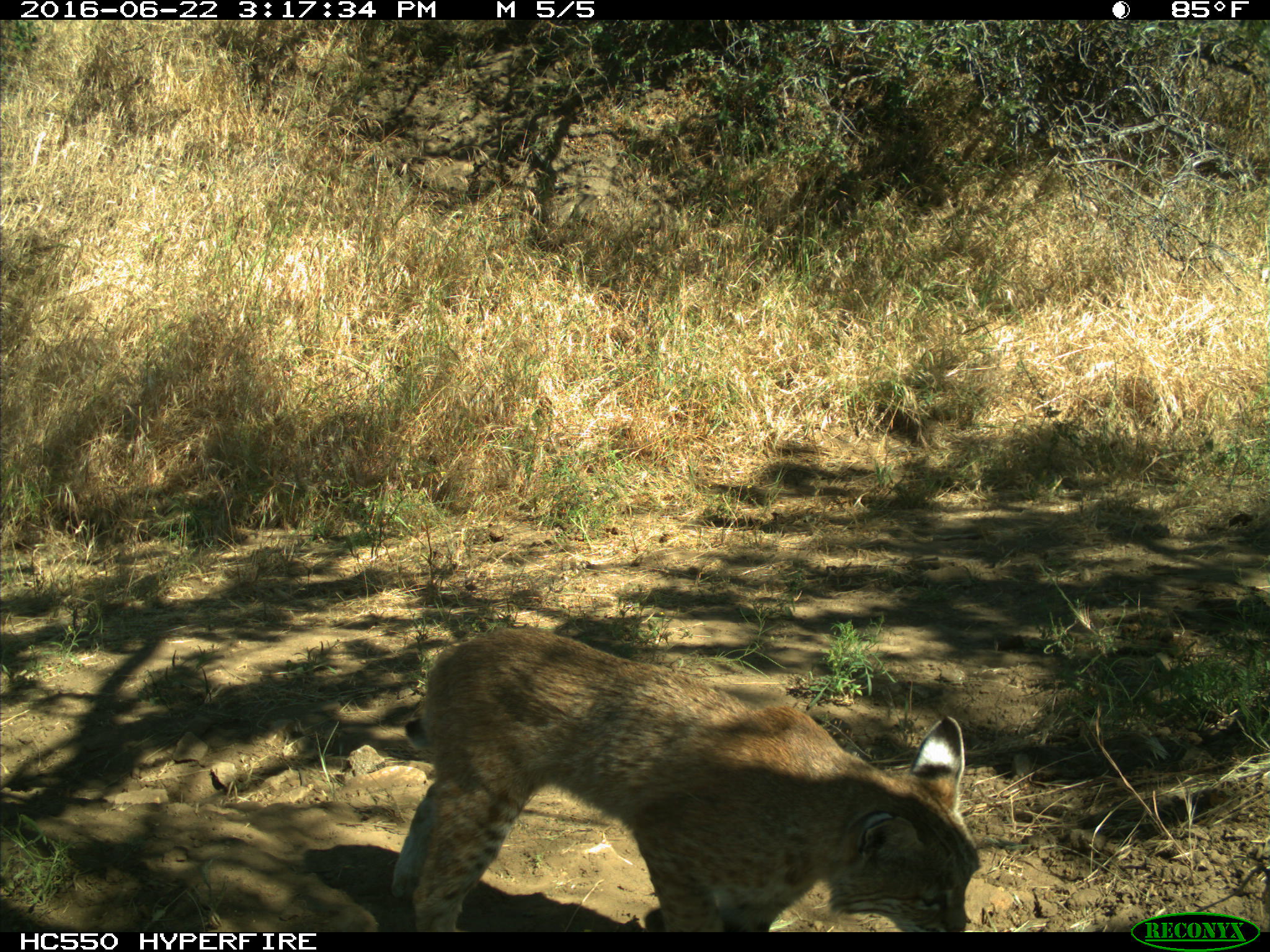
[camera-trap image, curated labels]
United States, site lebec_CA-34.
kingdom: Animalia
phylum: Chordata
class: Mammalia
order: Carnivora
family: Felidae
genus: Lynx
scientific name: Lynx rufus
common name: bobcat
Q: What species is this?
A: Lynx rufus (bobcat).